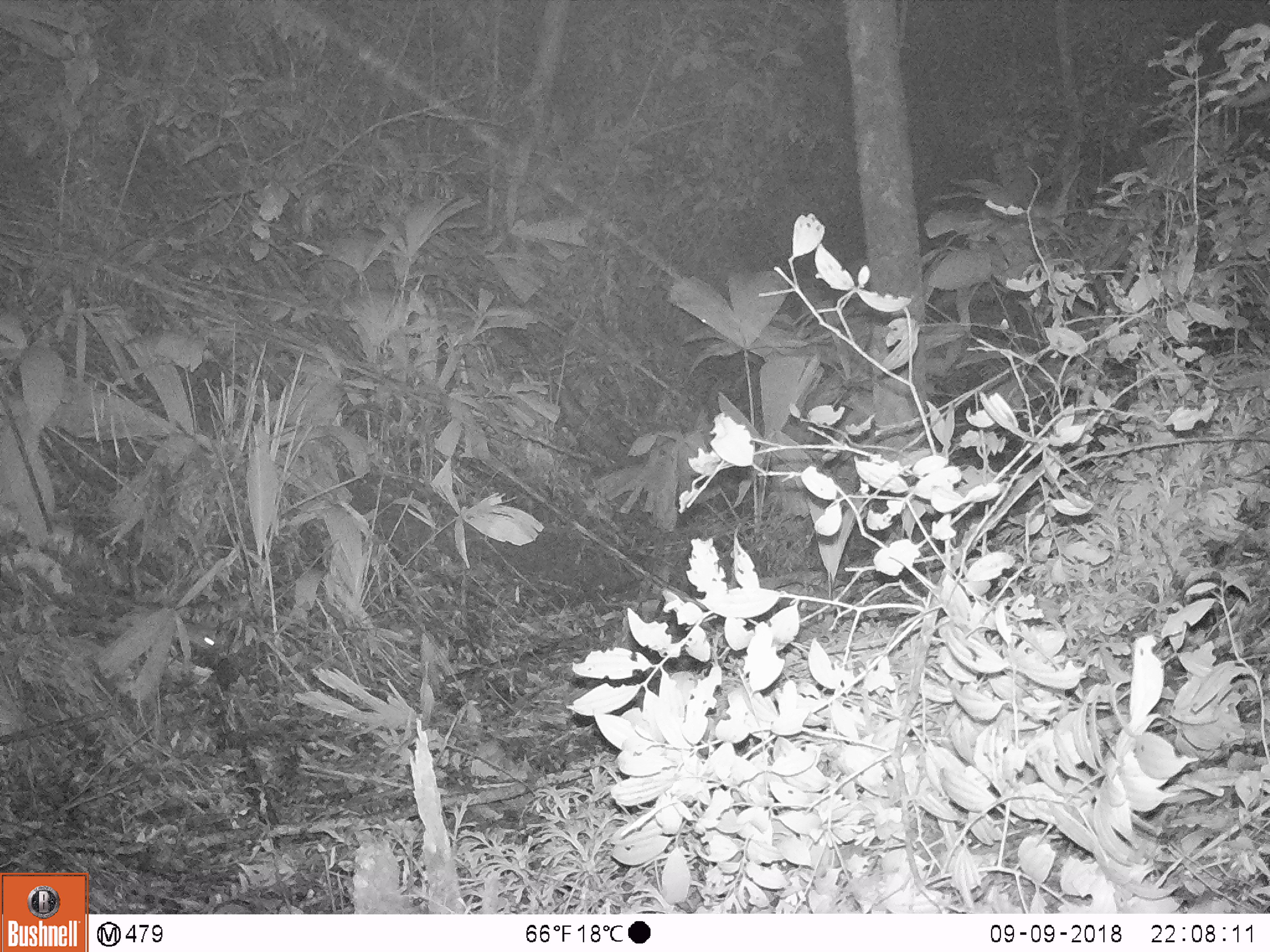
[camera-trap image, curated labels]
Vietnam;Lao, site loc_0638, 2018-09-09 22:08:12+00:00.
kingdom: Animalia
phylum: Chordata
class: Mammalia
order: Rodentia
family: Muridae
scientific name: Muridae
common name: old-world mice and rats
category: unidentified murid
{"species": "unidentified murid (old-world mice and rats) (Muridae)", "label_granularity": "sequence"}